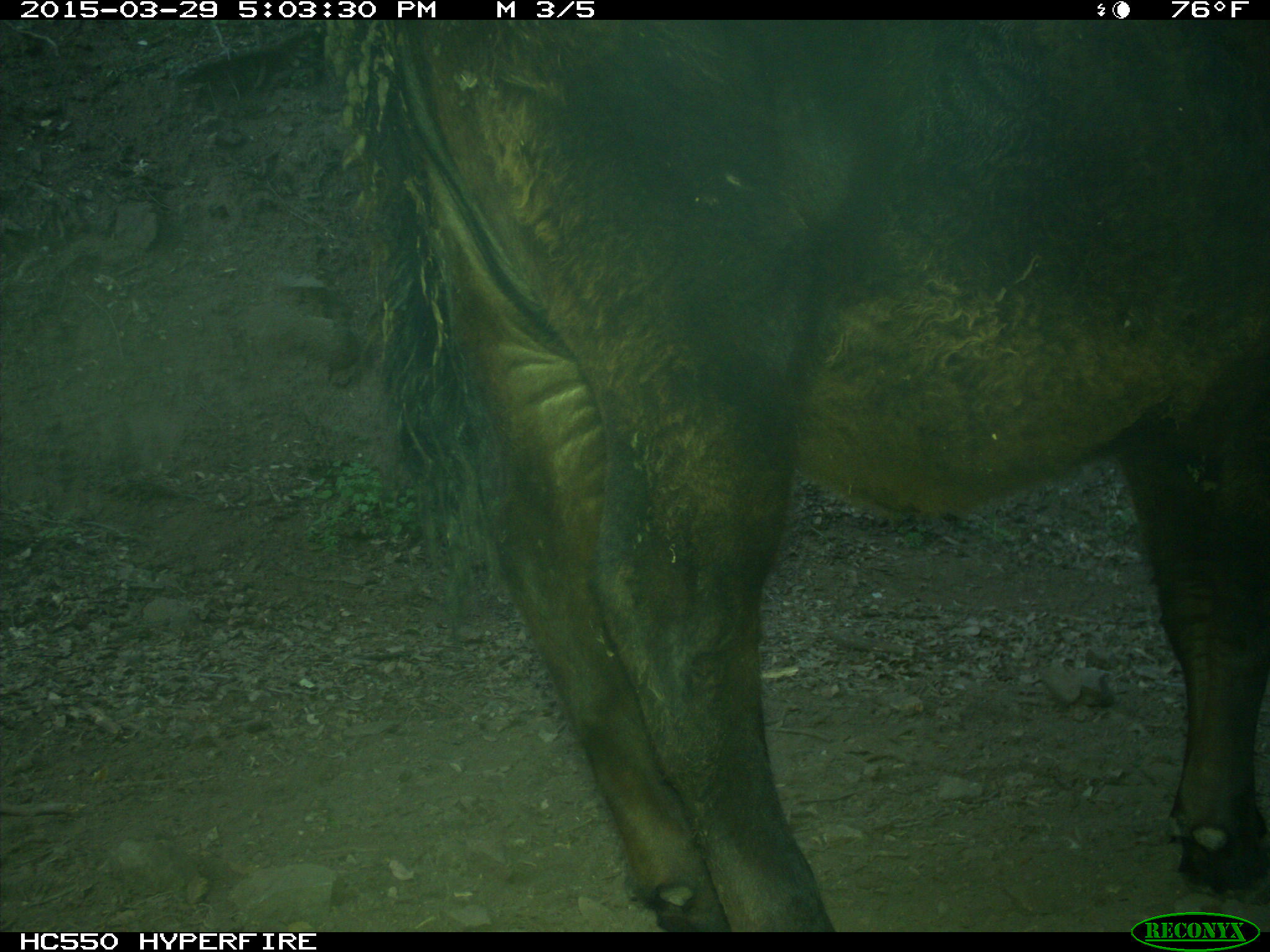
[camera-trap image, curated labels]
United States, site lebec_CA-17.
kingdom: Animalia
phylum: Chordata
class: Mammalia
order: Artiodactyla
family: Bovidae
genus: Bos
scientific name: Bos taurus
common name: domestic cow